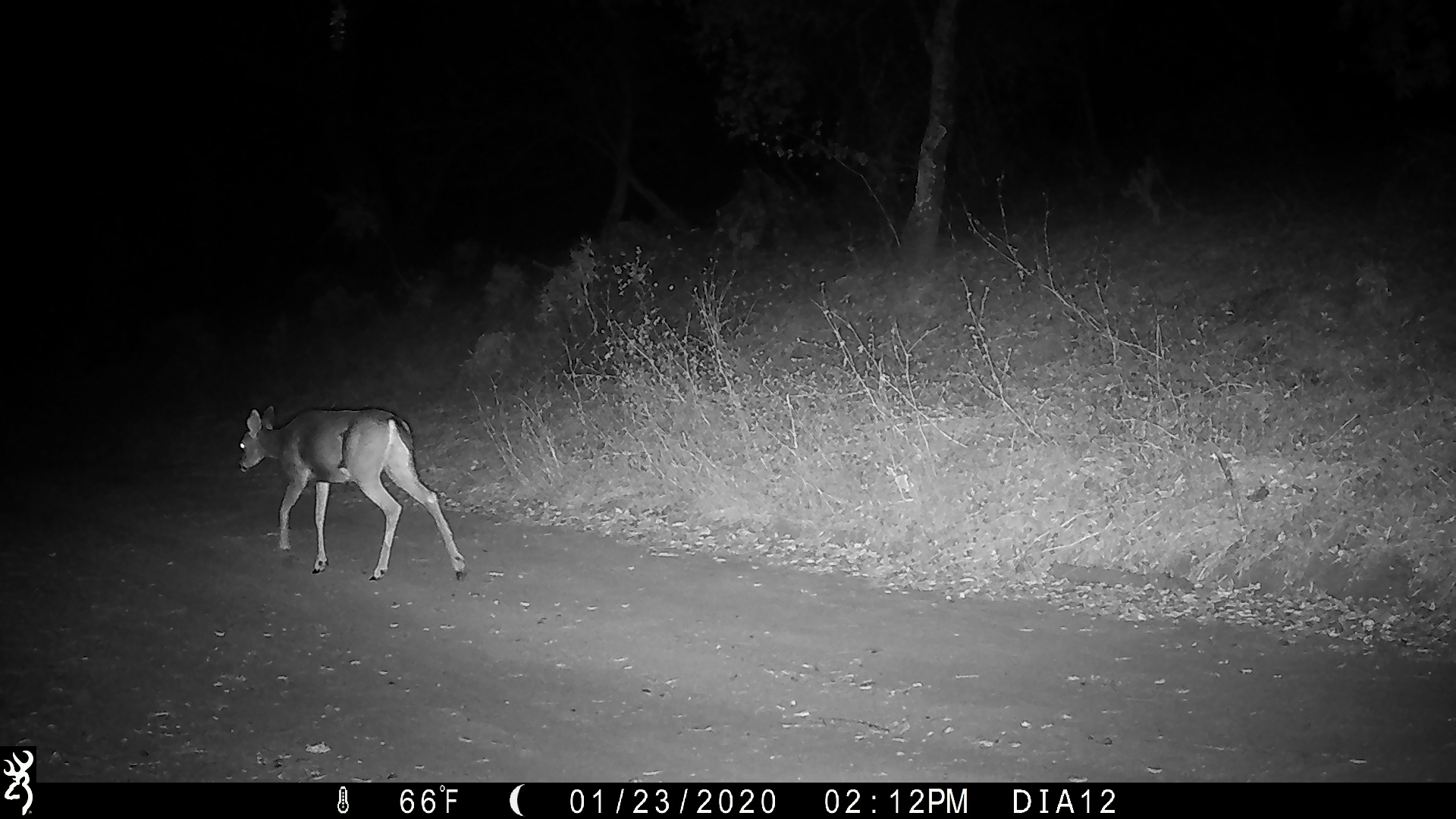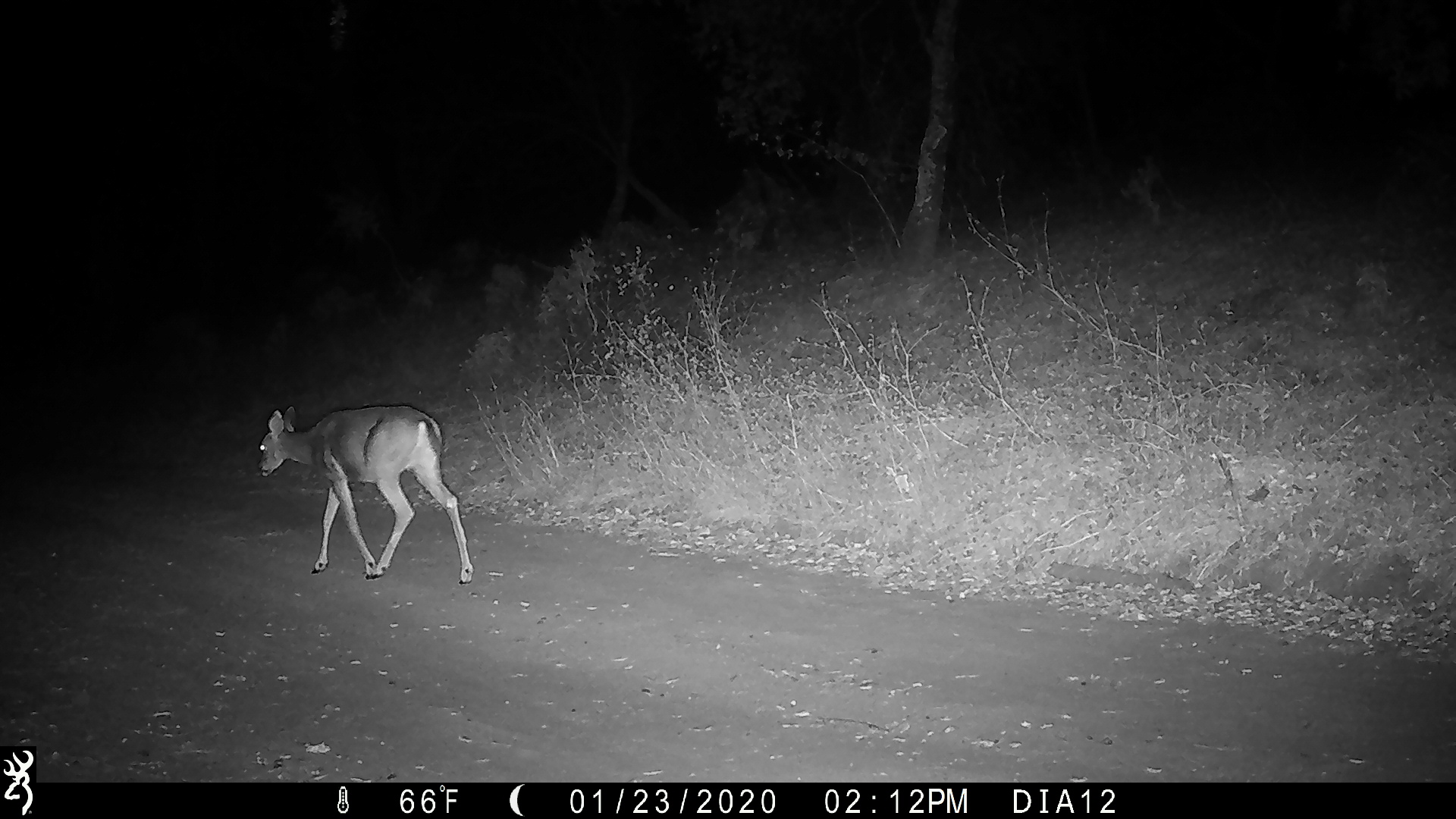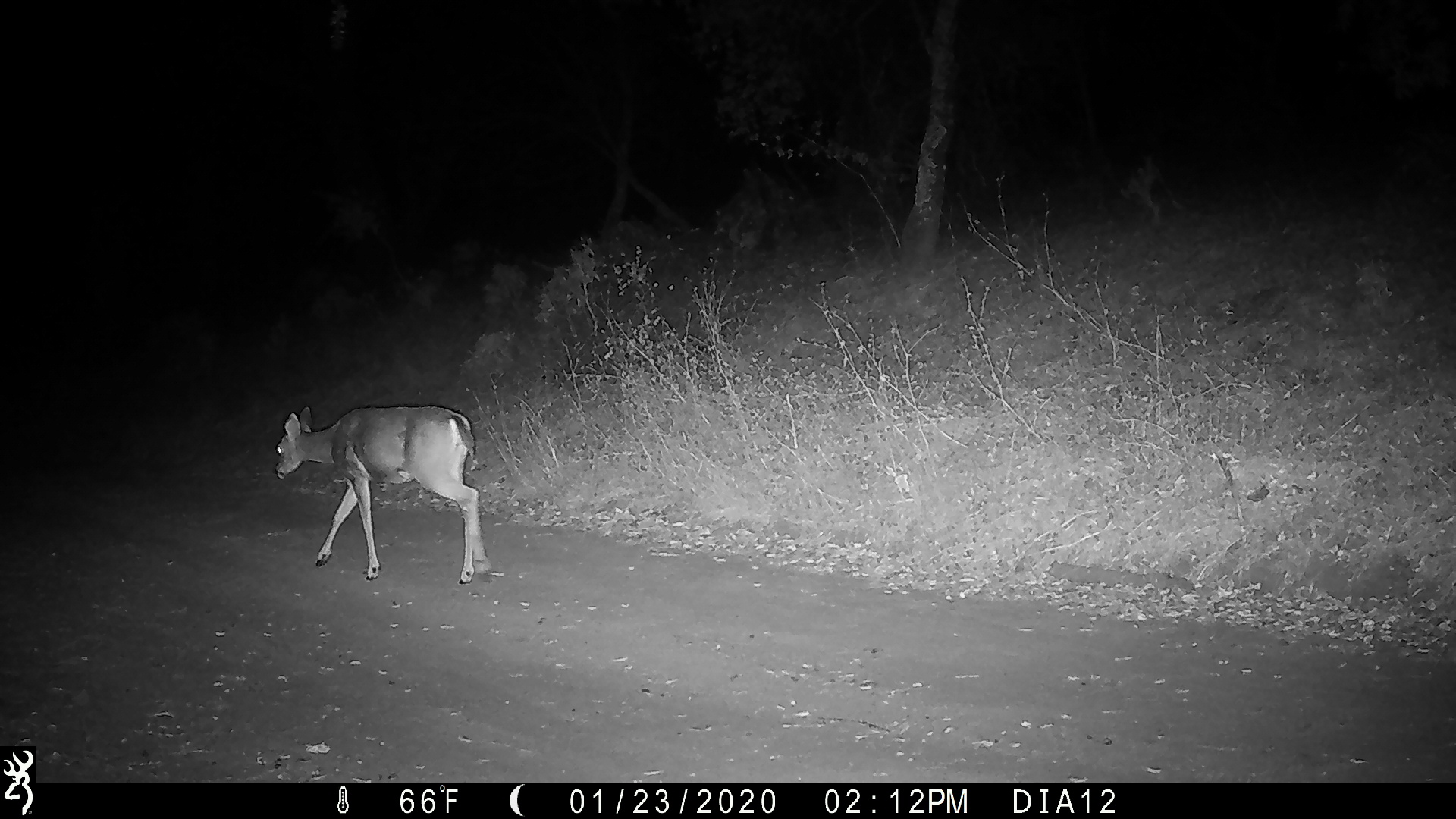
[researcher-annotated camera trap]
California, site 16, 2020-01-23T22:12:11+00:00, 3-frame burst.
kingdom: Animalia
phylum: Chordata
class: Mammalia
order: Artiodactyla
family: Cervidae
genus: Odocoileus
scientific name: Odocoileus hemionus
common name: mule deer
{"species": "mule deer (Odocoileus hemionus)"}